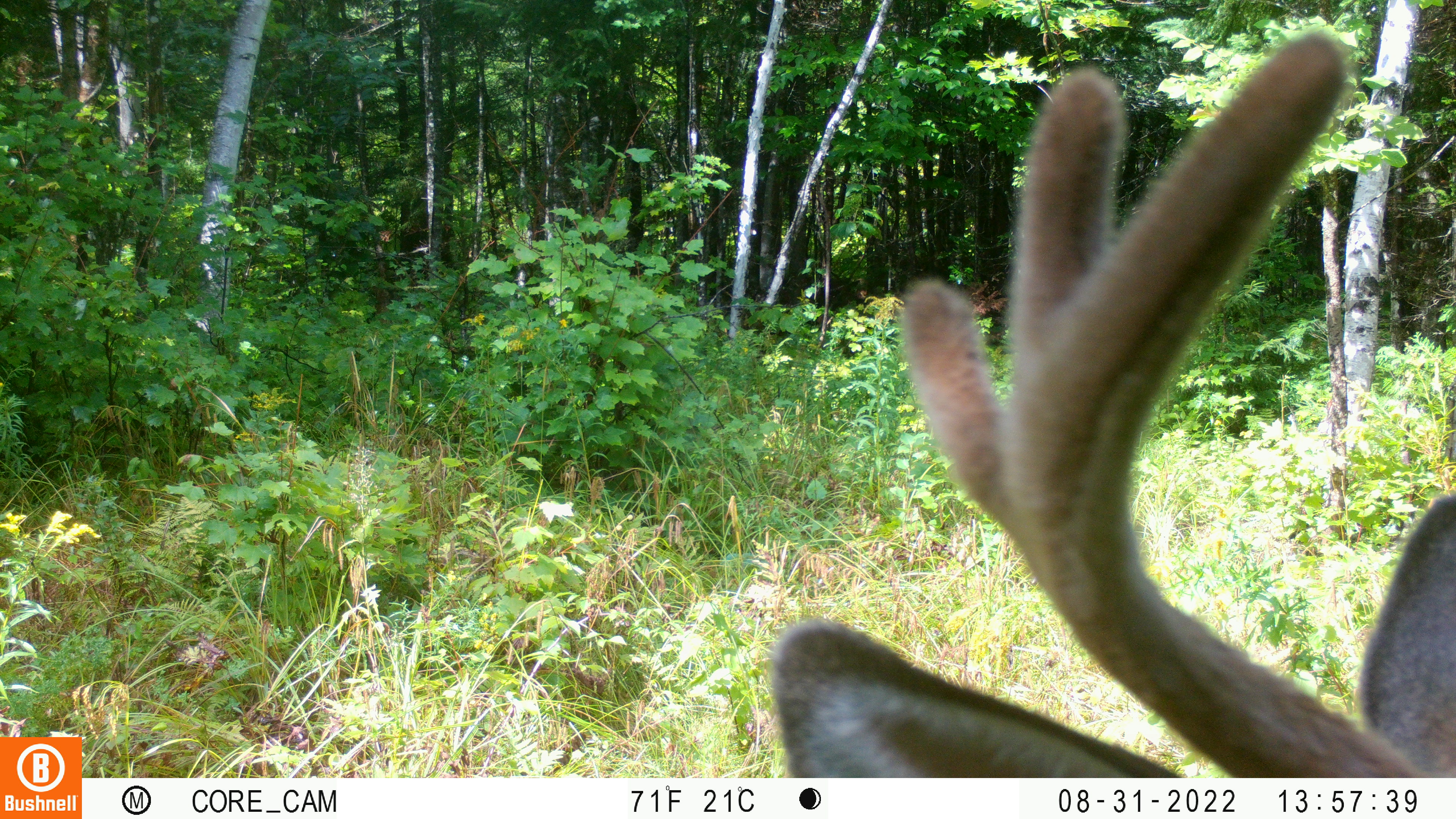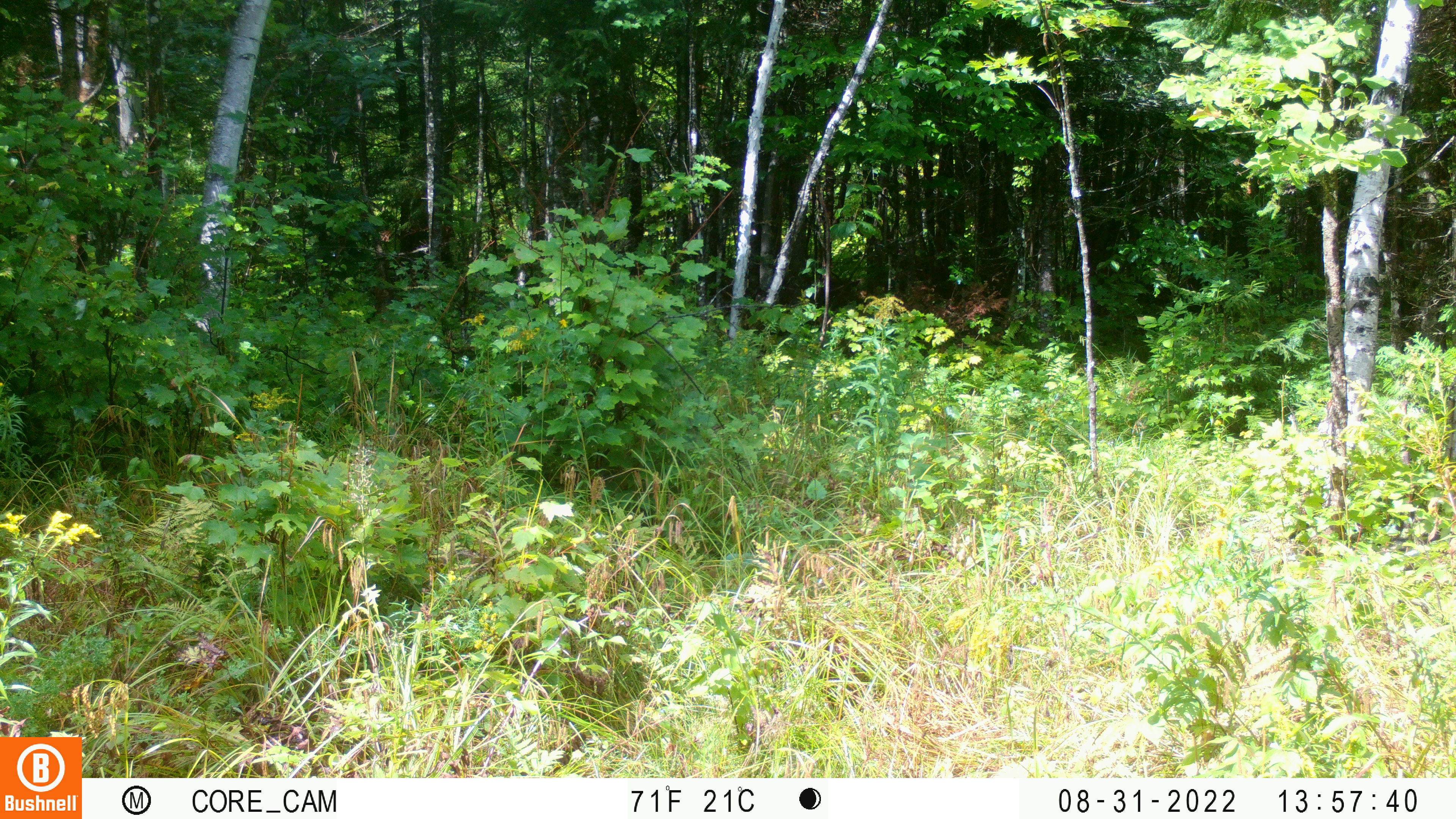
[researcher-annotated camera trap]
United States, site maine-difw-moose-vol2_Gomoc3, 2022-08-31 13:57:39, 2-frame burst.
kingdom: Animalia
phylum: Chordata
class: Mammalia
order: Artiodactyla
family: Cervidae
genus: Odocoileus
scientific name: Odocoileus virginianus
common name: white-tailed deer